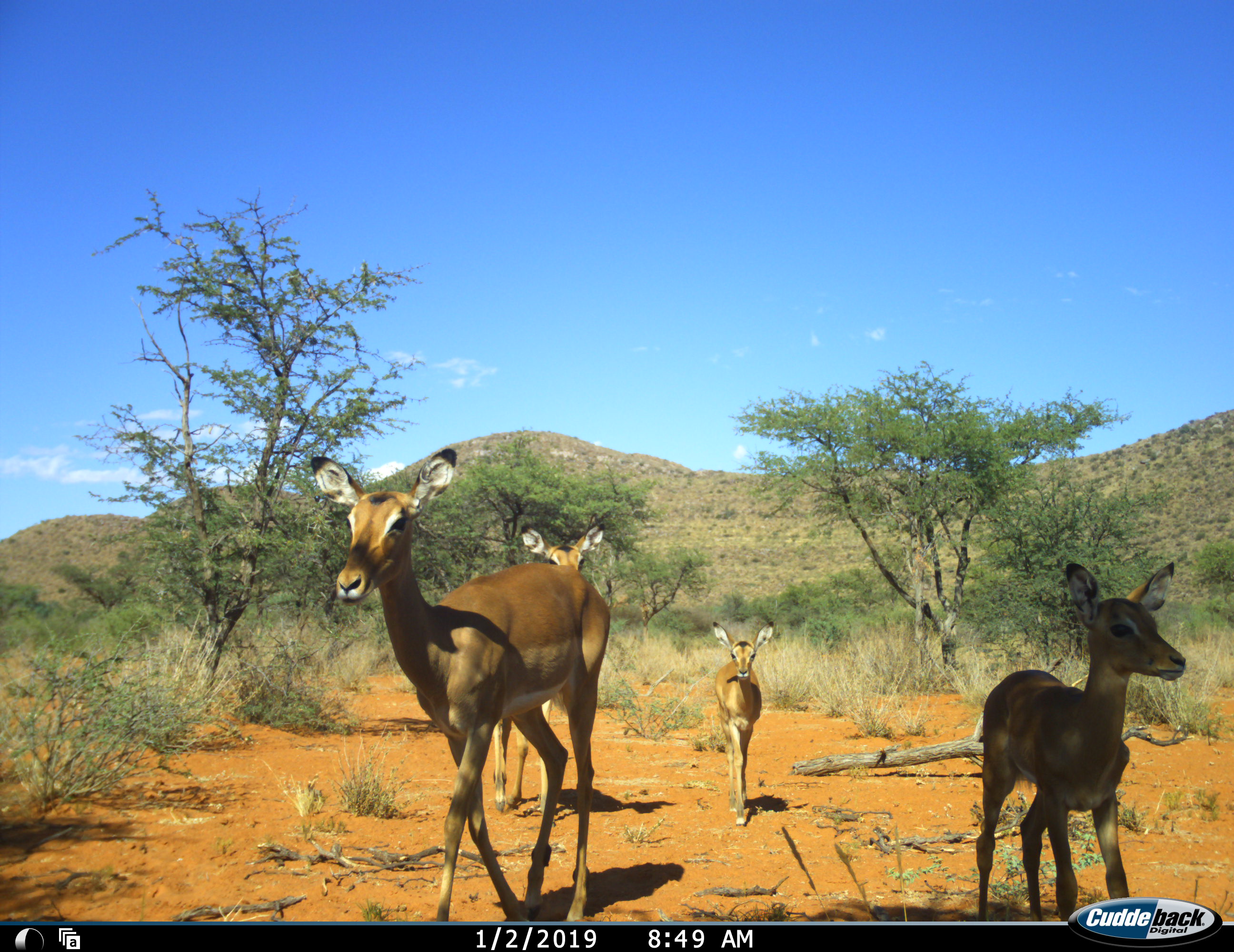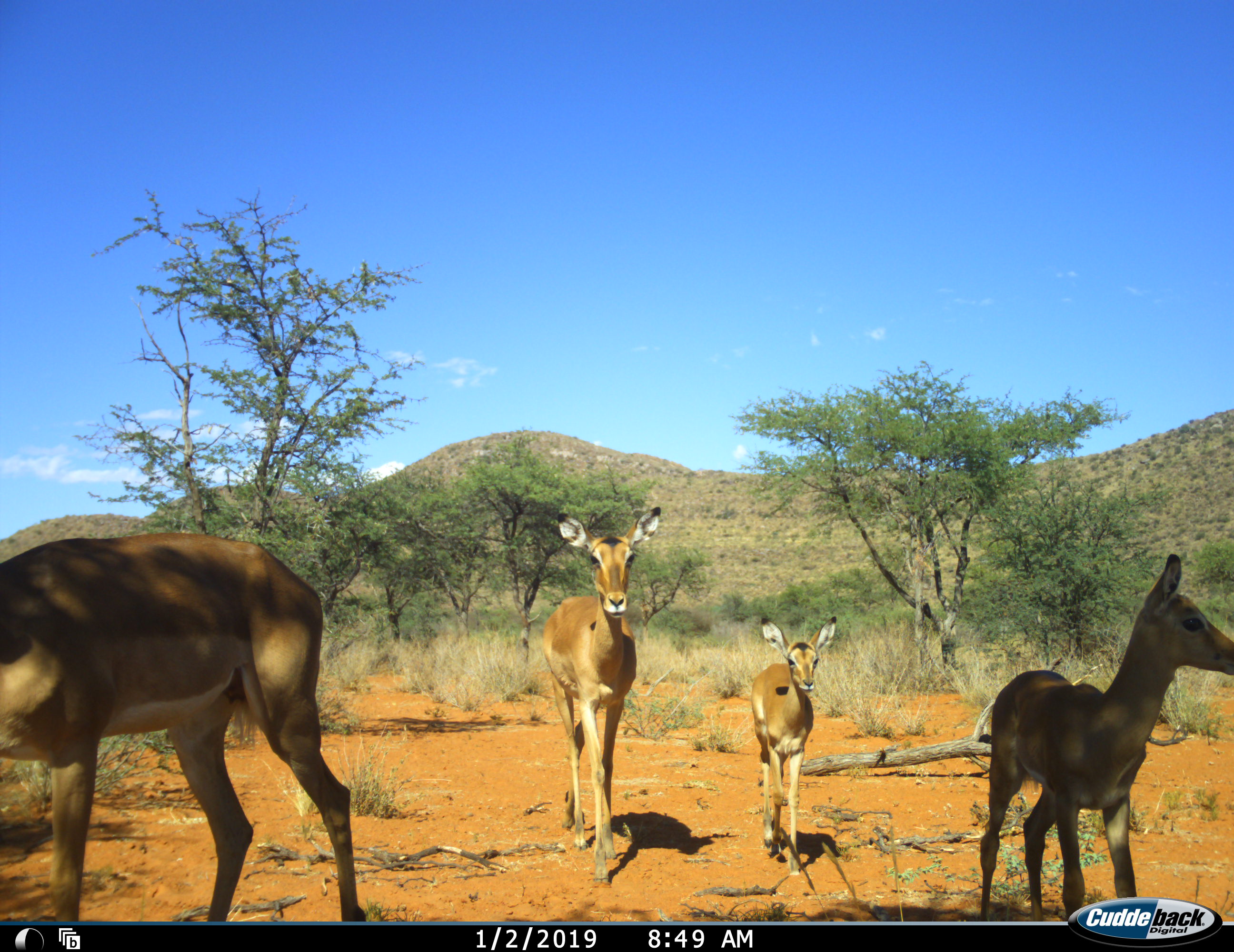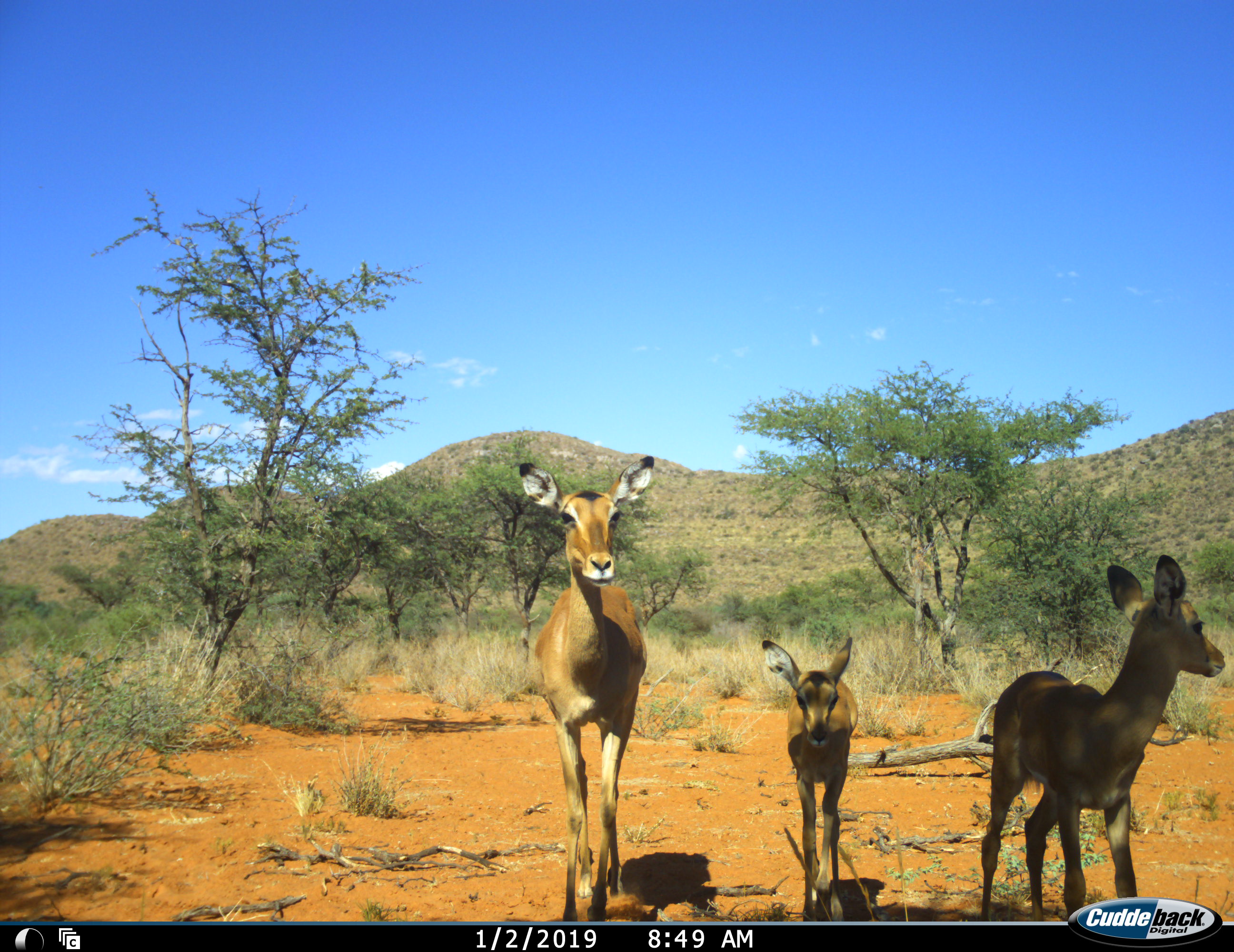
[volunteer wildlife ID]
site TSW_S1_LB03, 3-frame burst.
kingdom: Animalia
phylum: Chordata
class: Mammalia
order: Artiodactyla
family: Bovidae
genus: Aepyceros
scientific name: Aepyceros melampus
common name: impala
Impala (Aepyceros melampus), count 4. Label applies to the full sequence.